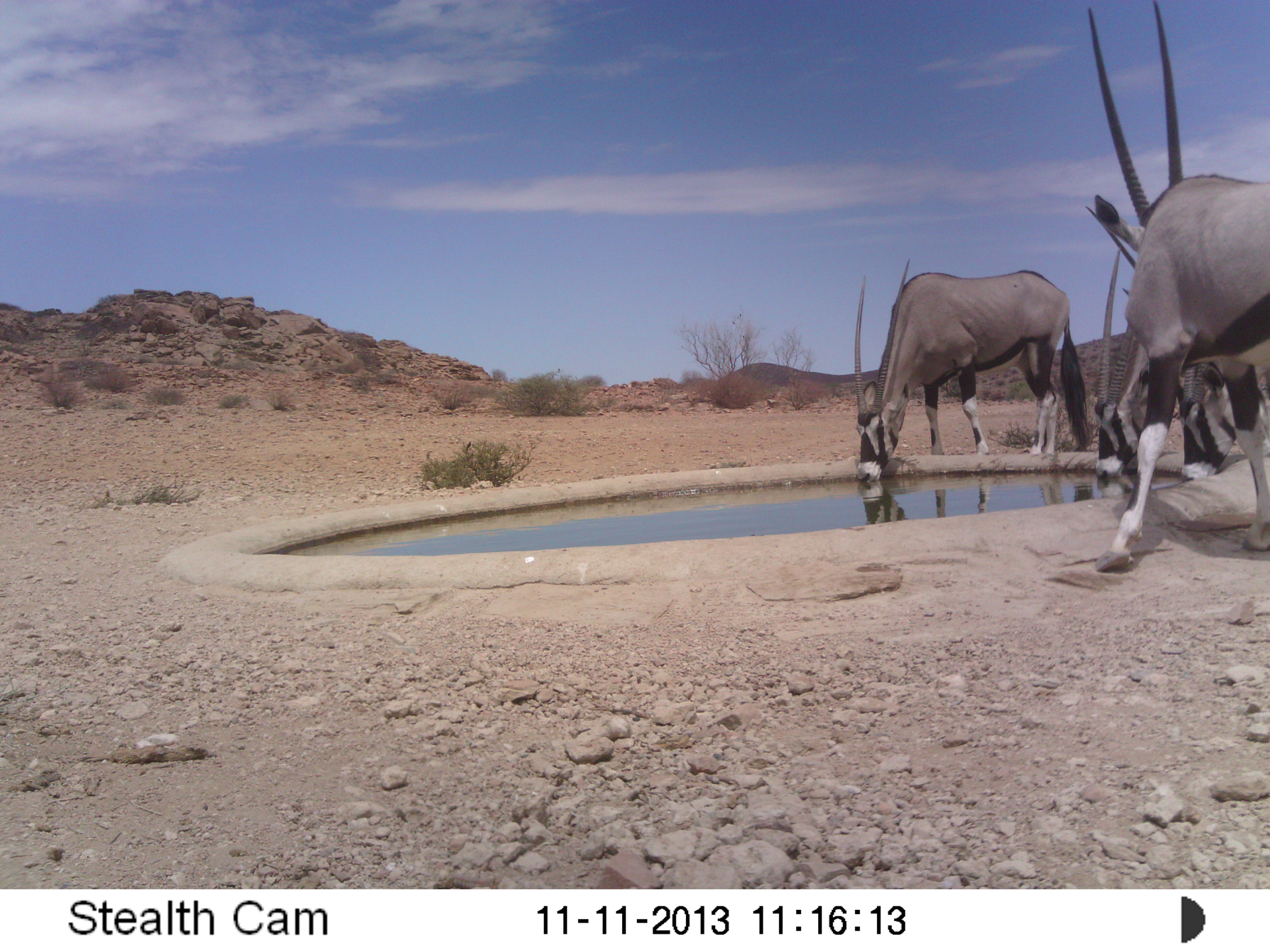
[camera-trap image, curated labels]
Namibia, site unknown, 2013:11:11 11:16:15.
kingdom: Animalia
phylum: Chordata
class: Mammalia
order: Artiodactyla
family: Bovidae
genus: Oryx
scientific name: Oryx gazella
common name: gemsbok